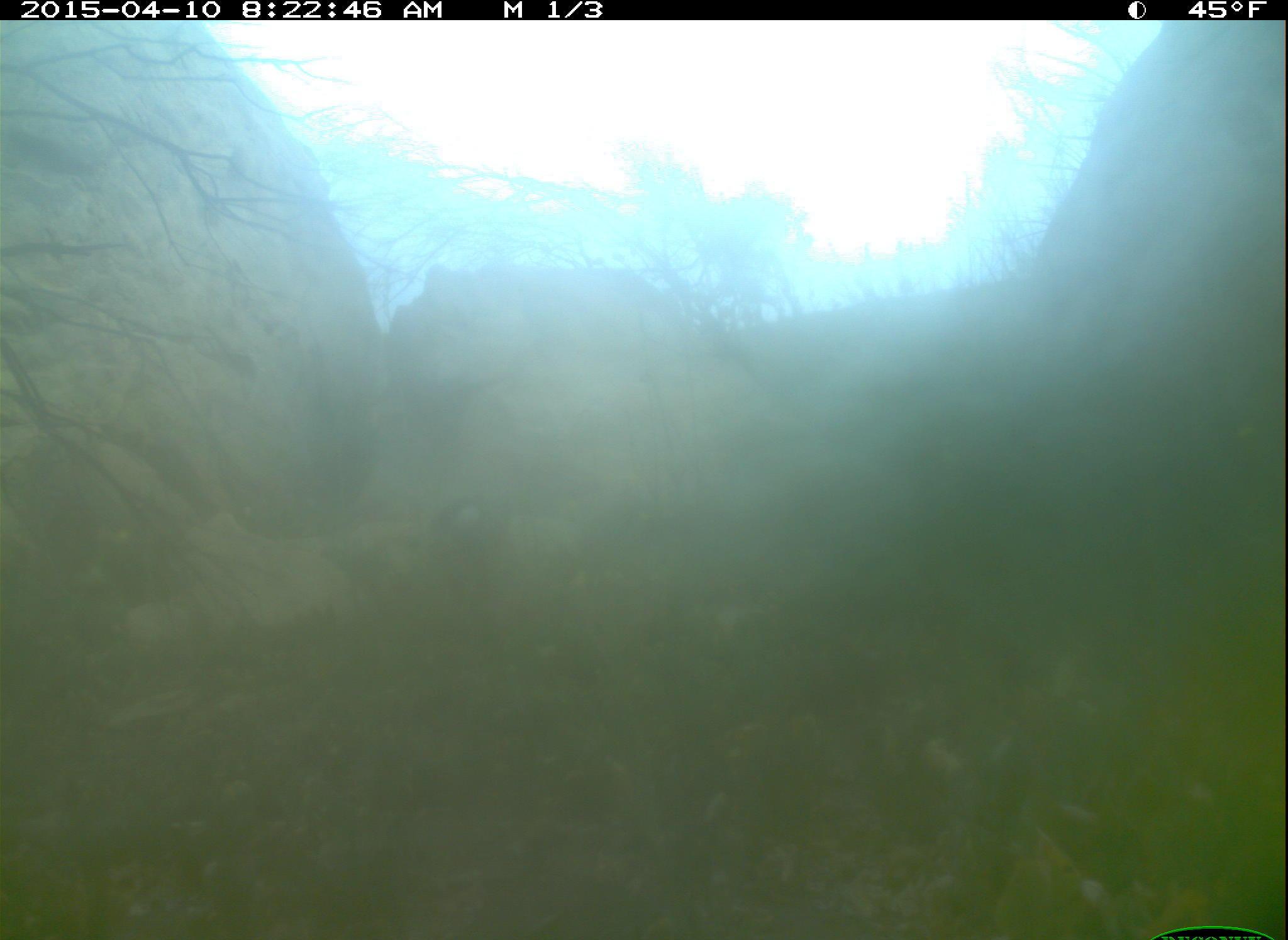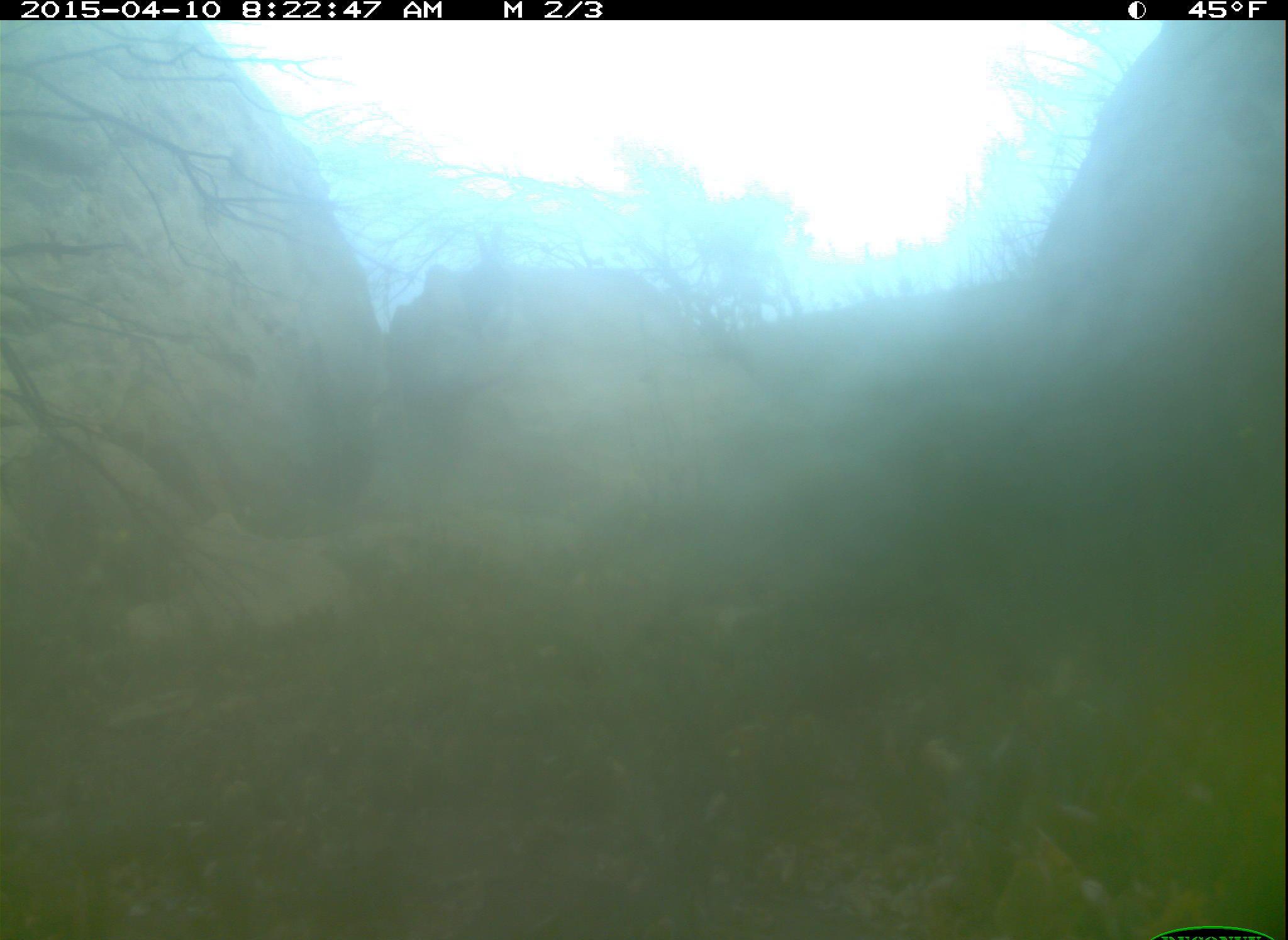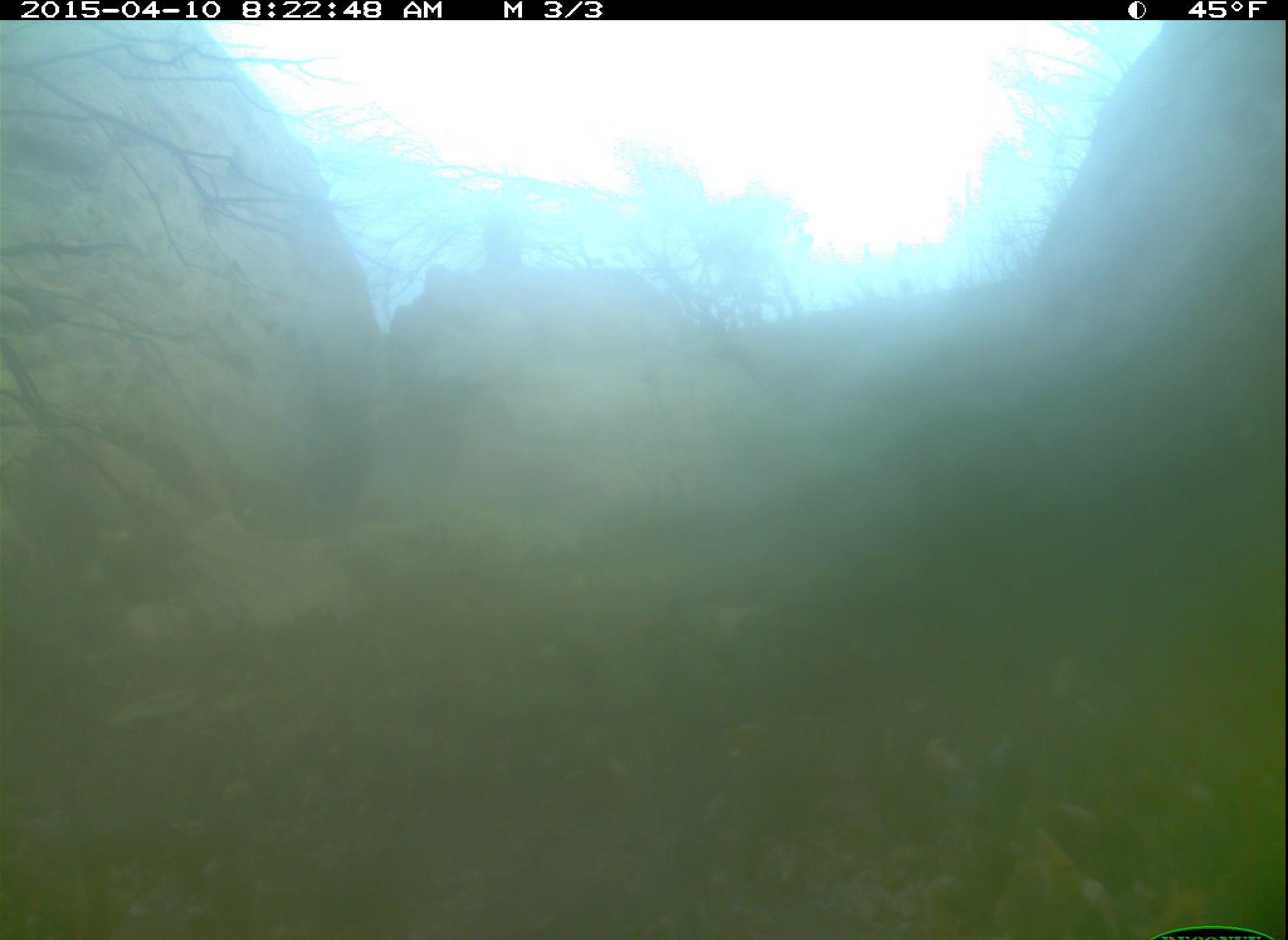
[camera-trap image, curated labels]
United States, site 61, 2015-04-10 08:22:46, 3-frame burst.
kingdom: Animalia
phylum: Chordata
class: Mammalia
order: Lagomorpha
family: Leporidae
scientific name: Leporidae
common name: rabbits and hares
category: rabbit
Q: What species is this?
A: Rabbit (rabbits and hares) (Leporidae).